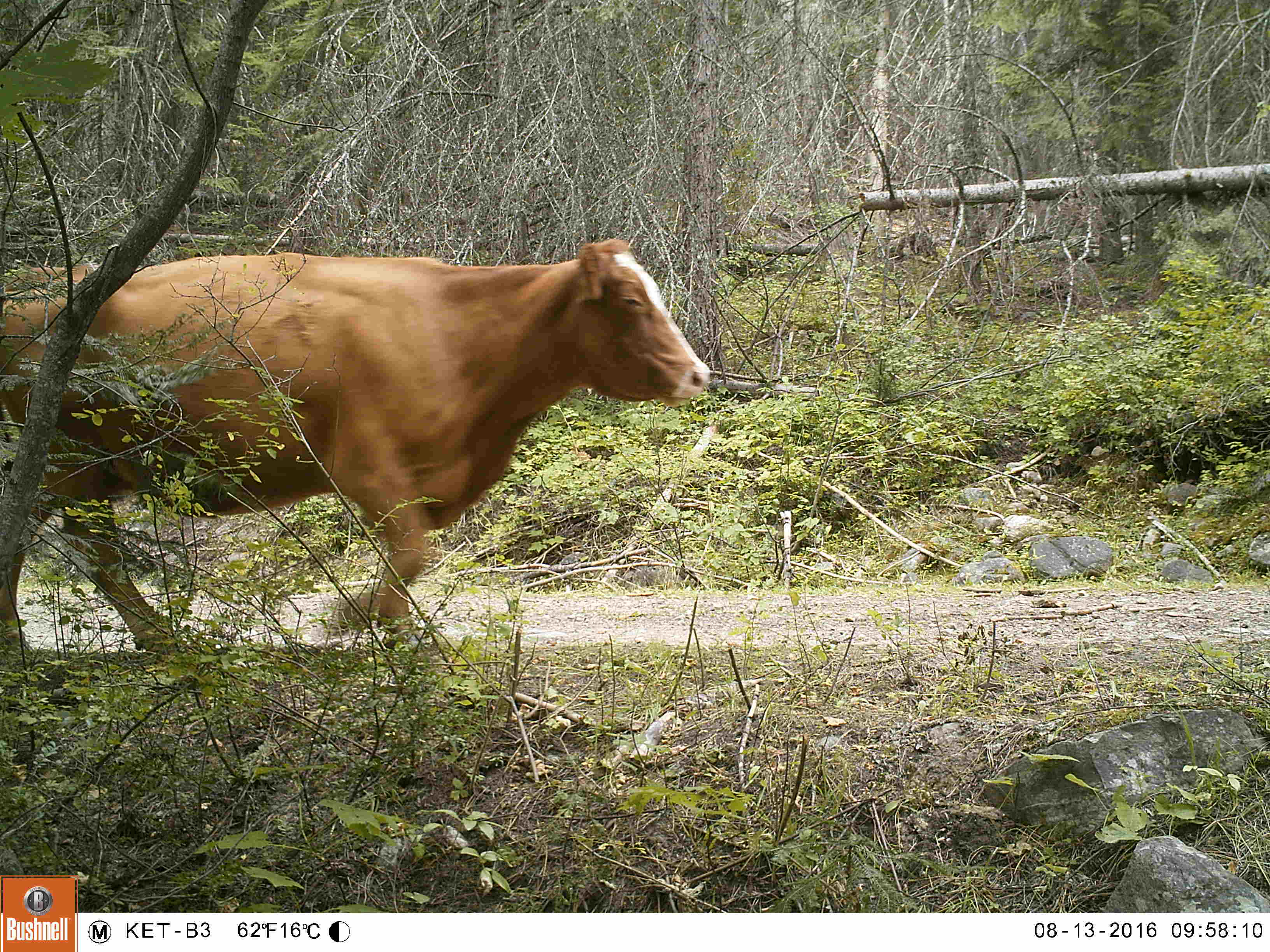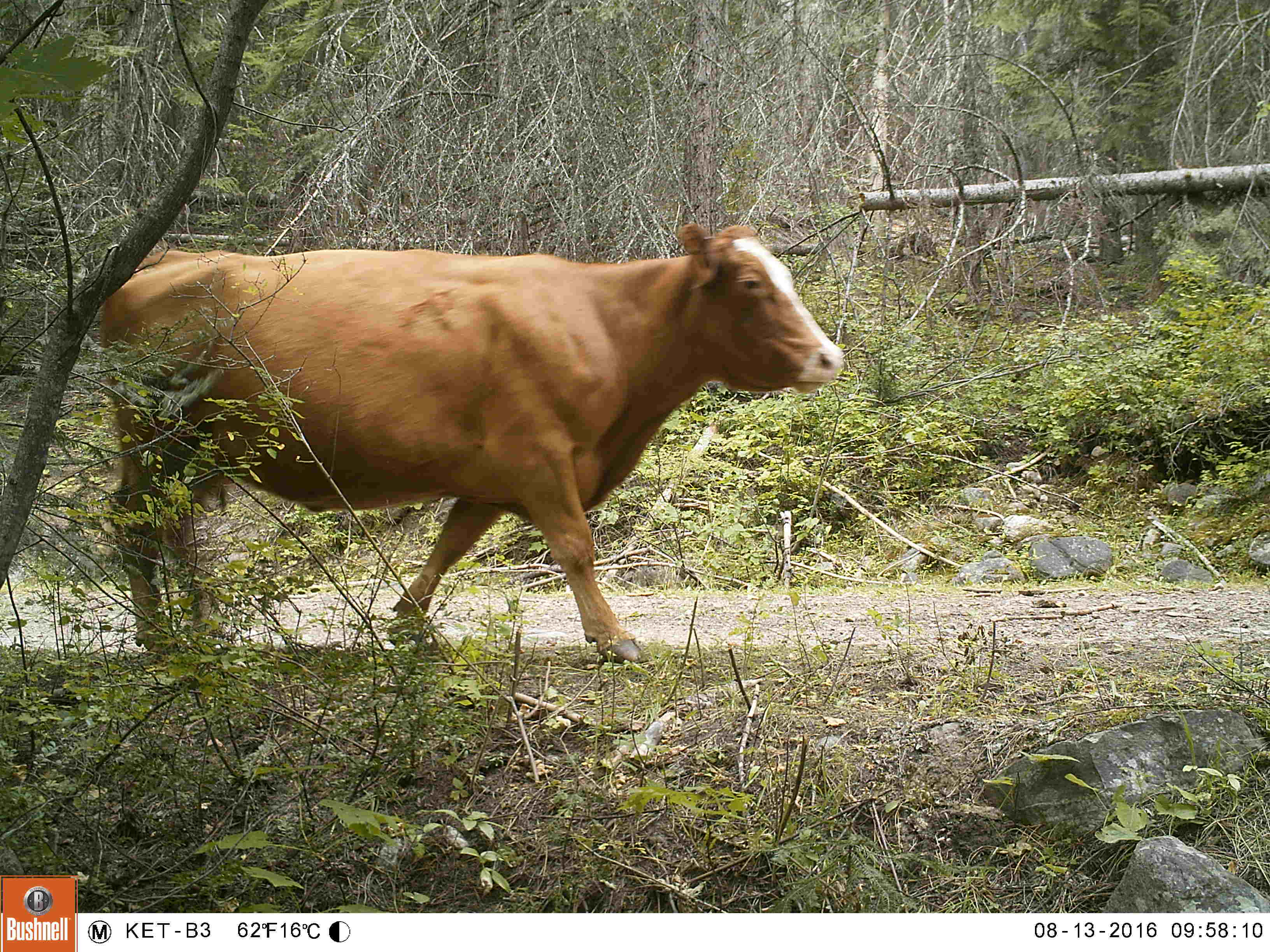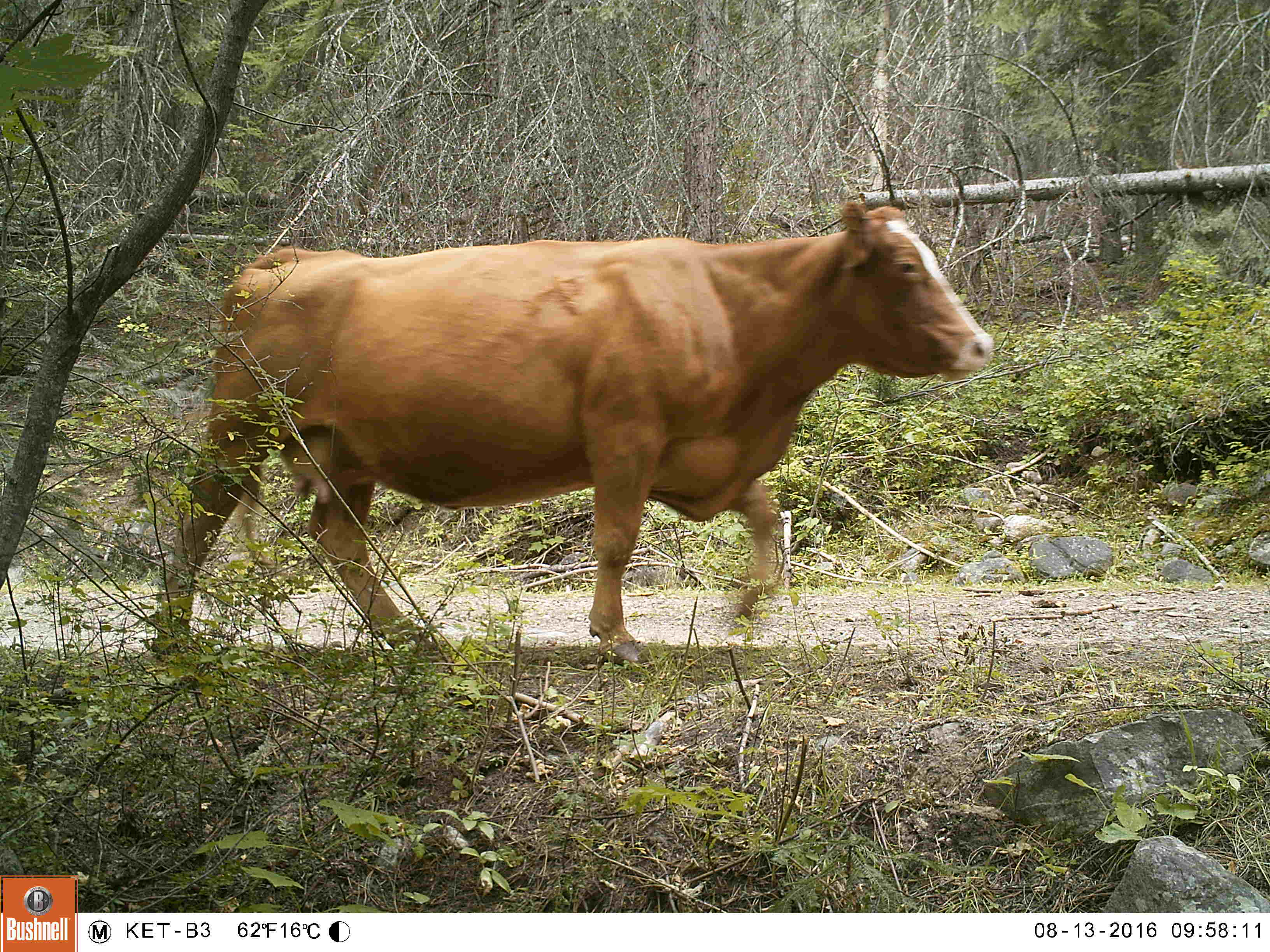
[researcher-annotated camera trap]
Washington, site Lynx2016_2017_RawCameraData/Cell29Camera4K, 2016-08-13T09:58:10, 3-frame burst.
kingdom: Animalia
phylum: Chordata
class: Mammalia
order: Artiodactyla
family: Bovidae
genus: Bos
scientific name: Bos taurus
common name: domestic cattle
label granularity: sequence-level